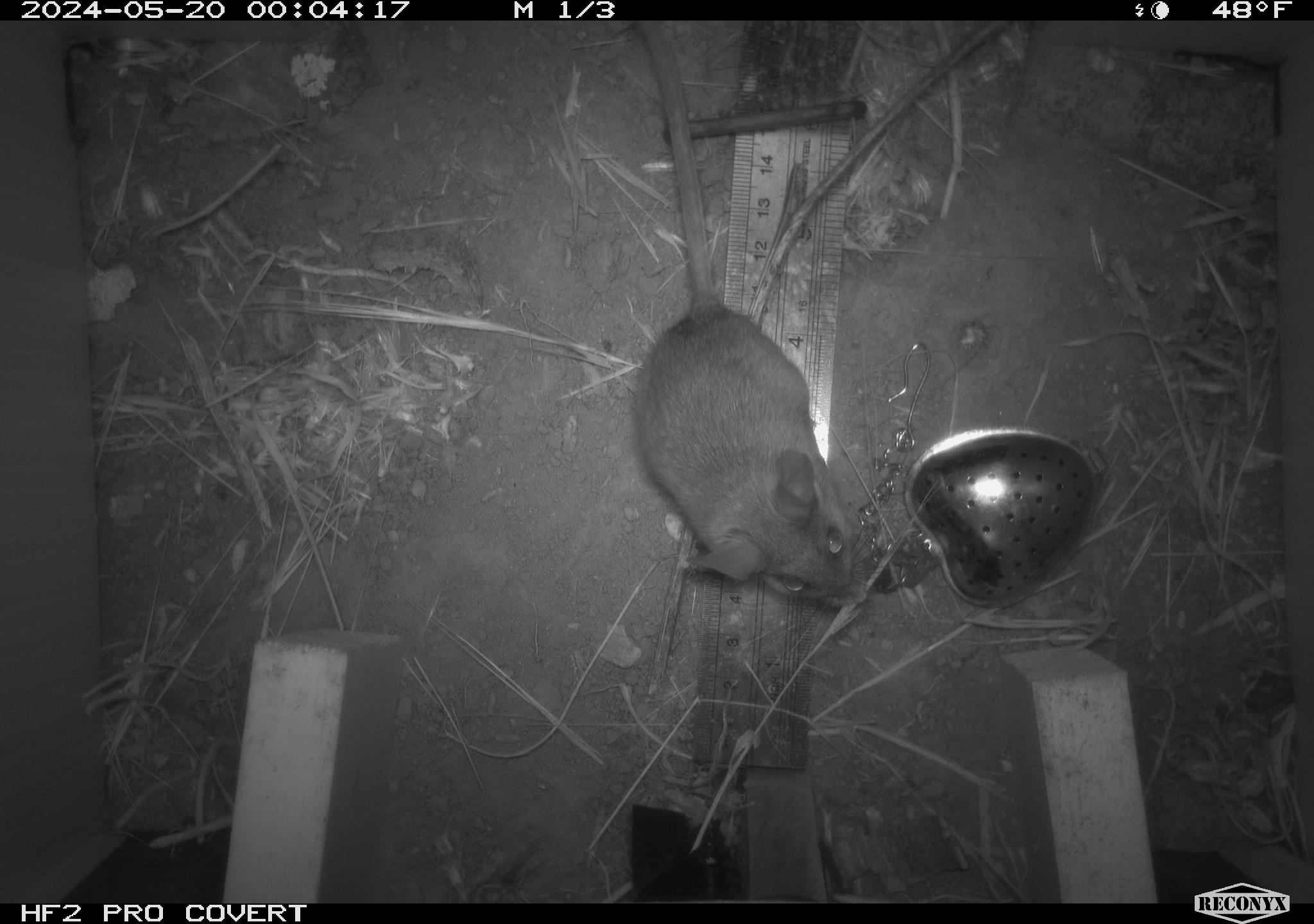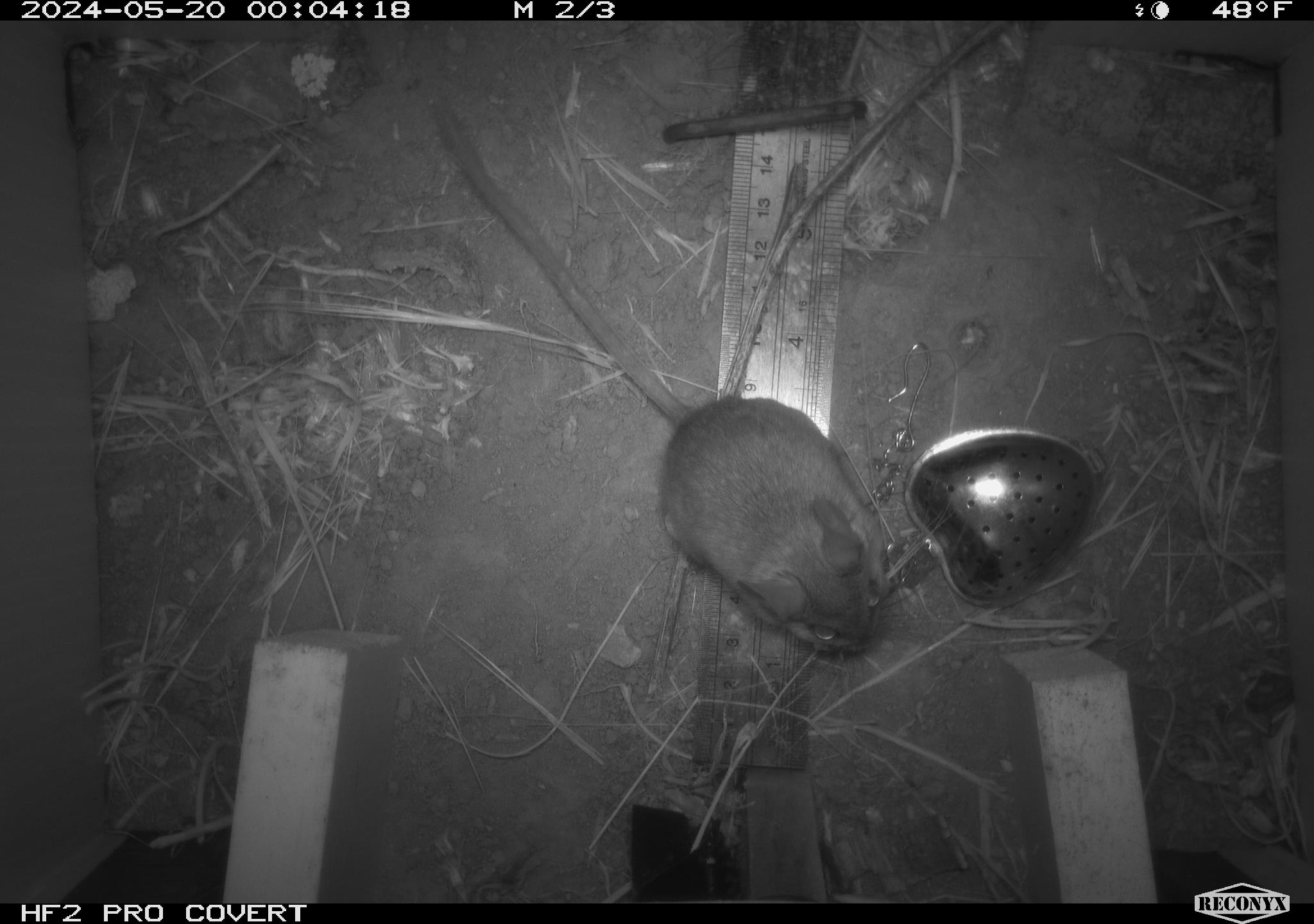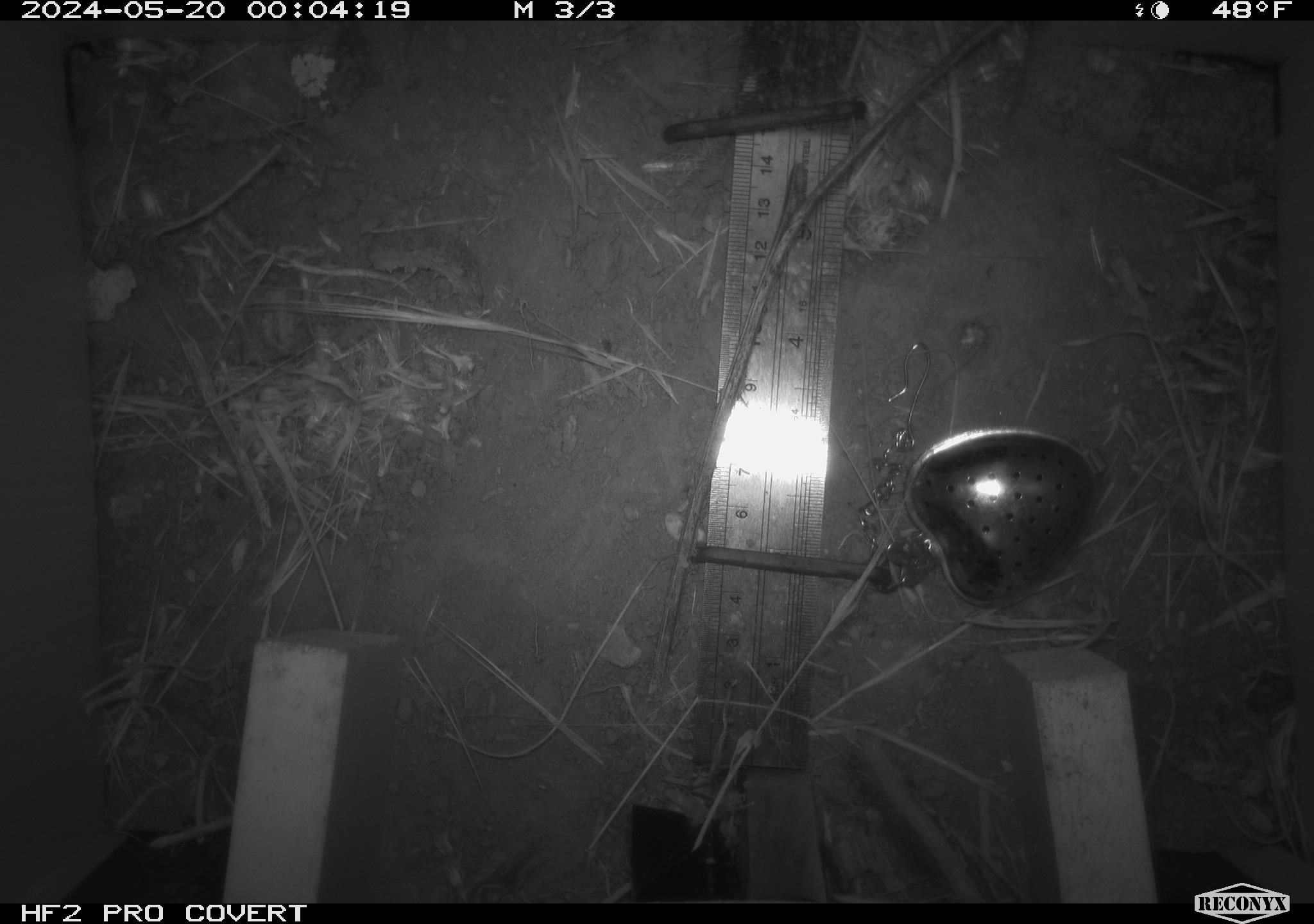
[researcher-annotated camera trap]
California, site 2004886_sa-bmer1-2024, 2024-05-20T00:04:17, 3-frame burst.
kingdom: Animalia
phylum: Chordata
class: Mammalia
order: Rodentia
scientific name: Rodentia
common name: mouse species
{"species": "mouse species (Rodentia)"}